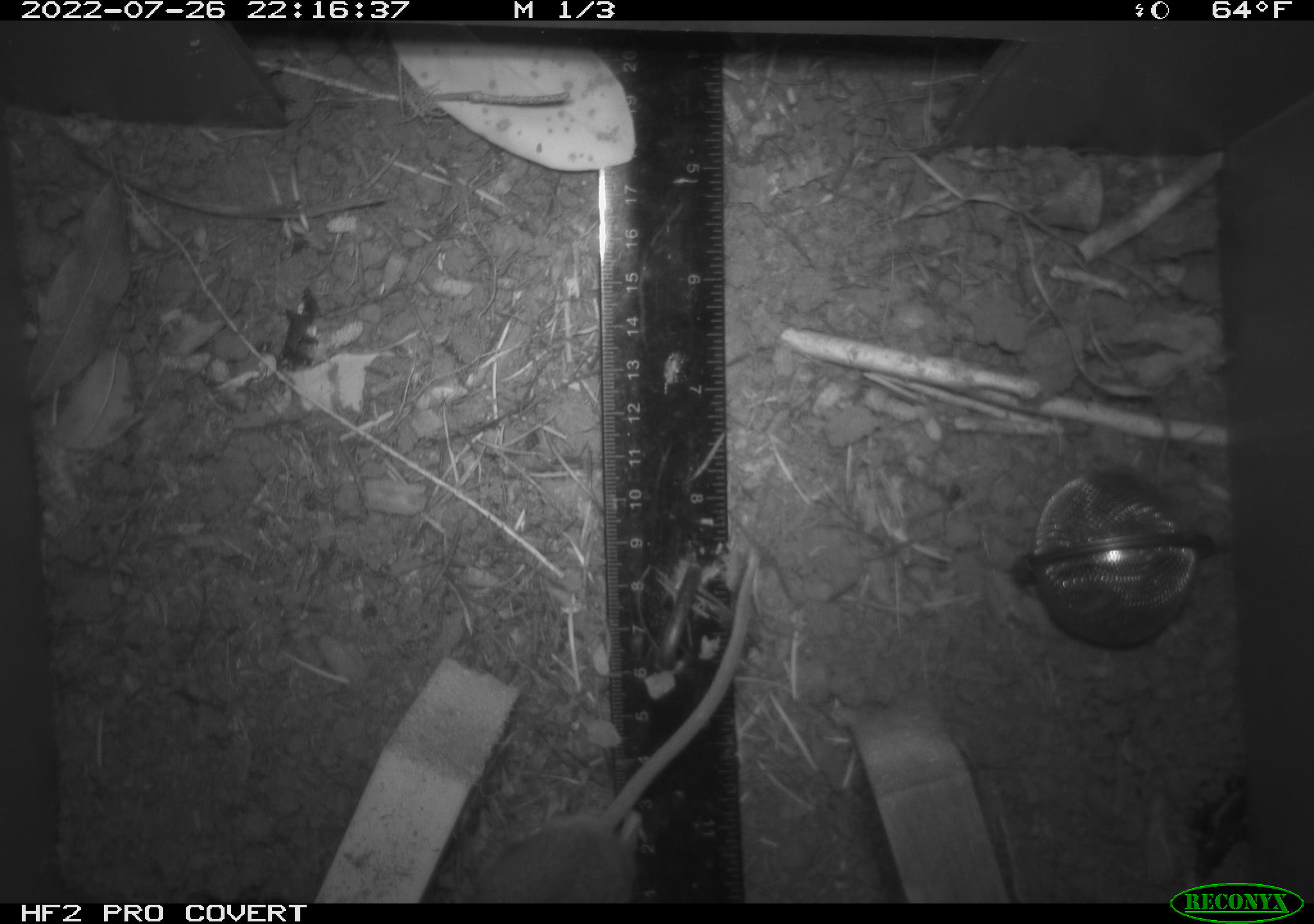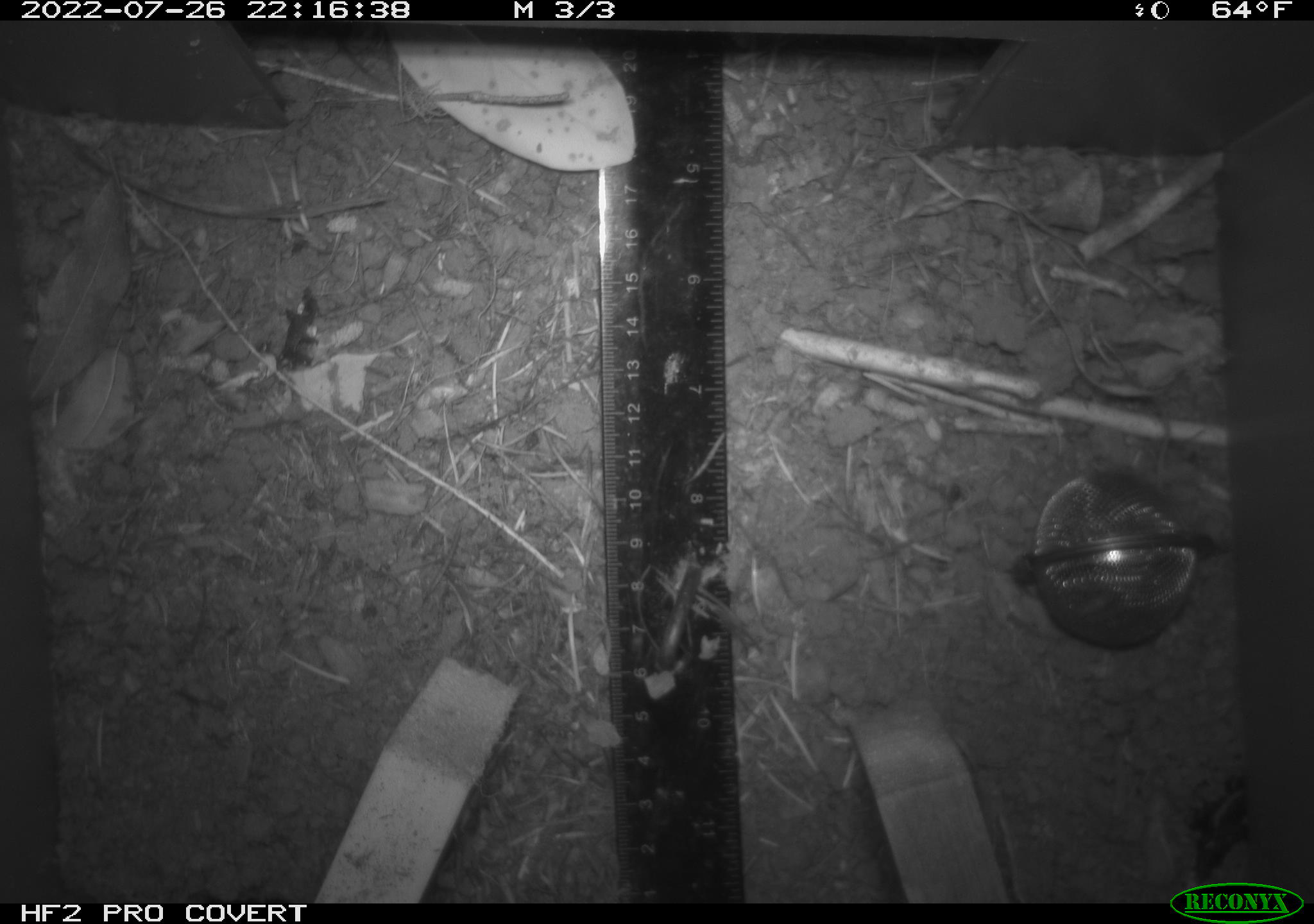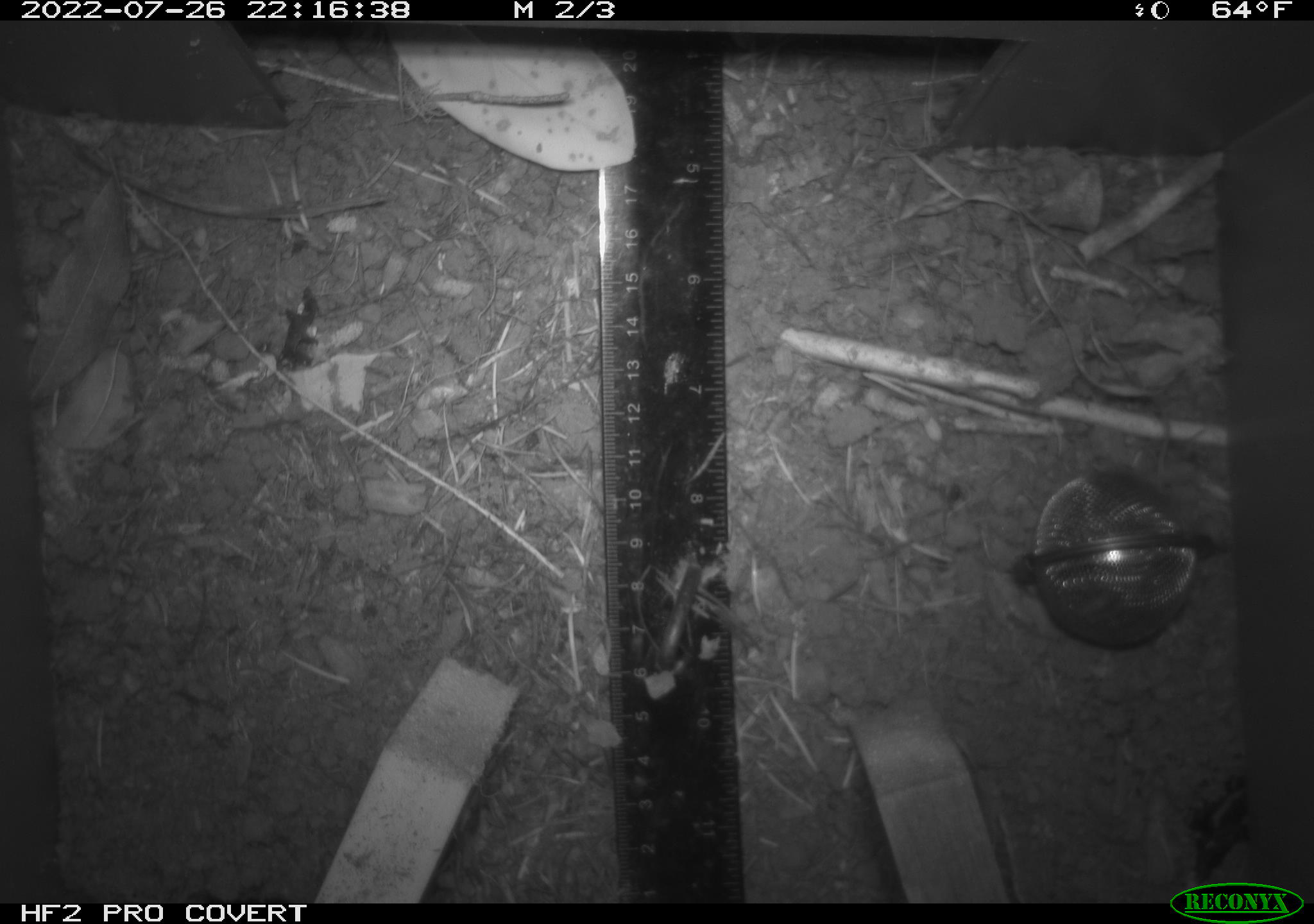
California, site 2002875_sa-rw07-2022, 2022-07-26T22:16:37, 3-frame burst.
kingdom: Animalia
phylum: Chordata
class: Mammalia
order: Rodentia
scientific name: Rodentia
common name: mouse species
Mouse species (Rodentia).